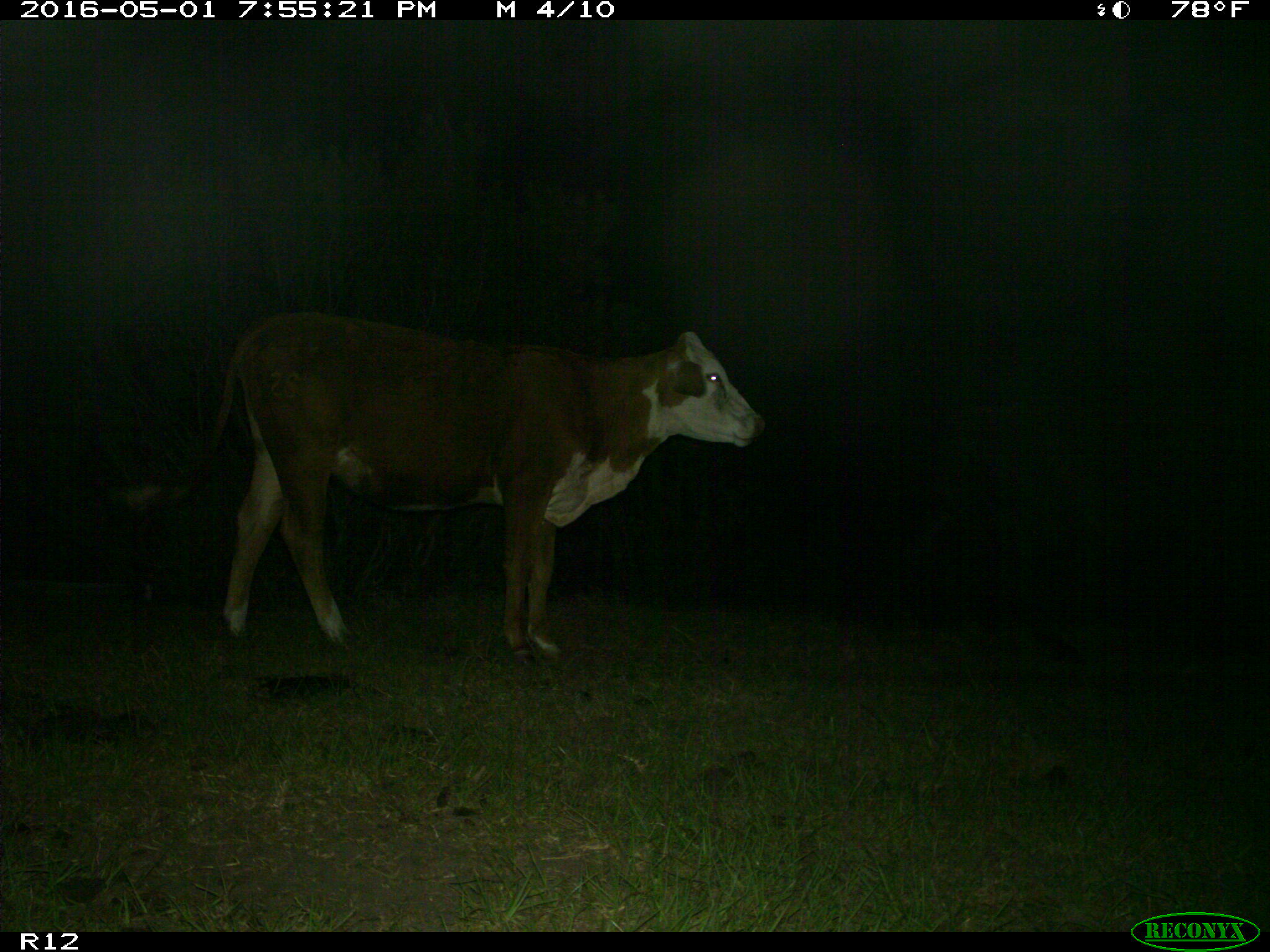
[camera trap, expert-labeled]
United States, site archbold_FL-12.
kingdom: Animalia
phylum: Chordata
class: Mammalia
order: Artiodactyla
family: Bovidae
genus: Bos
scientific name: Bos taurus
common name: domestic cow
Bos taurus (domestic cow).